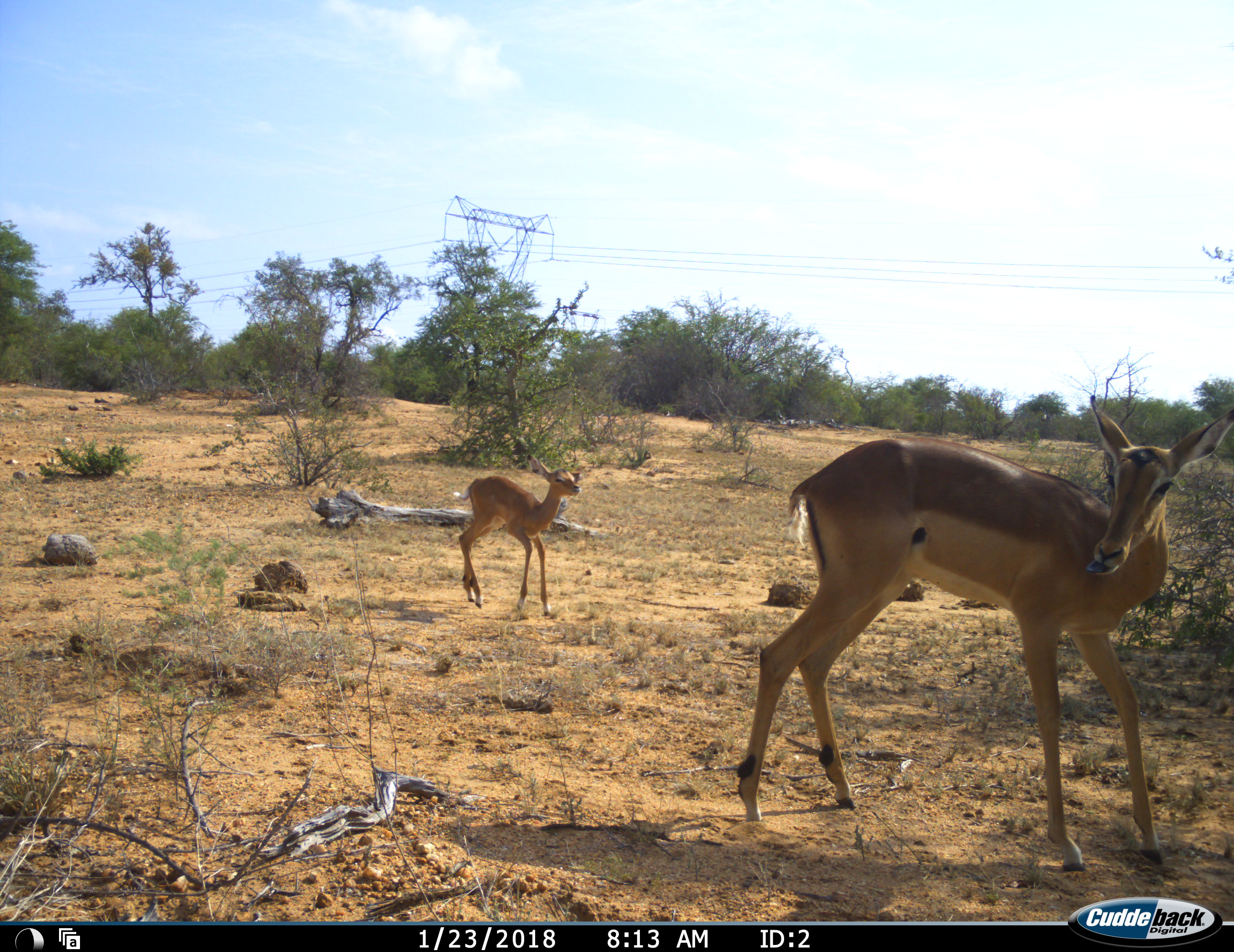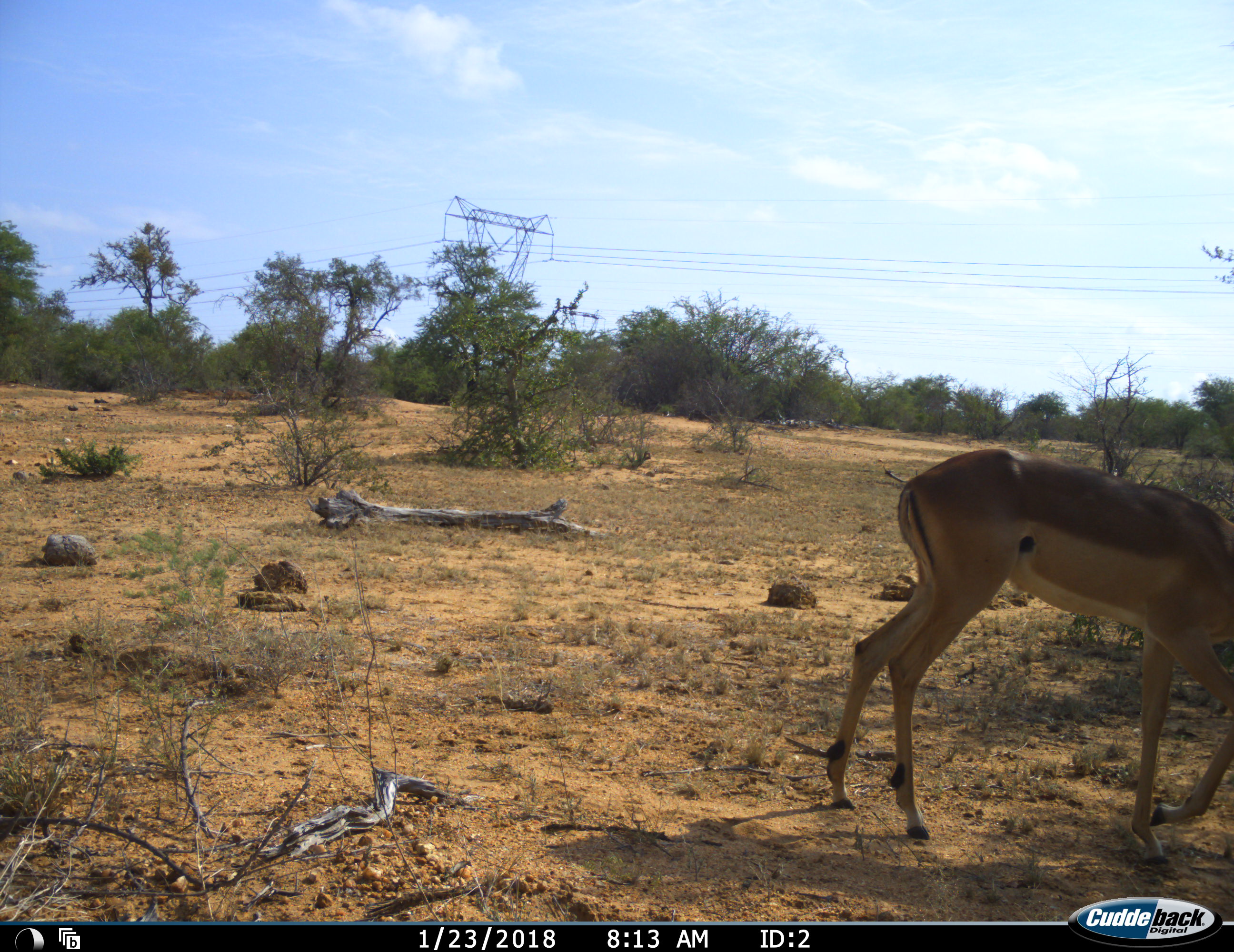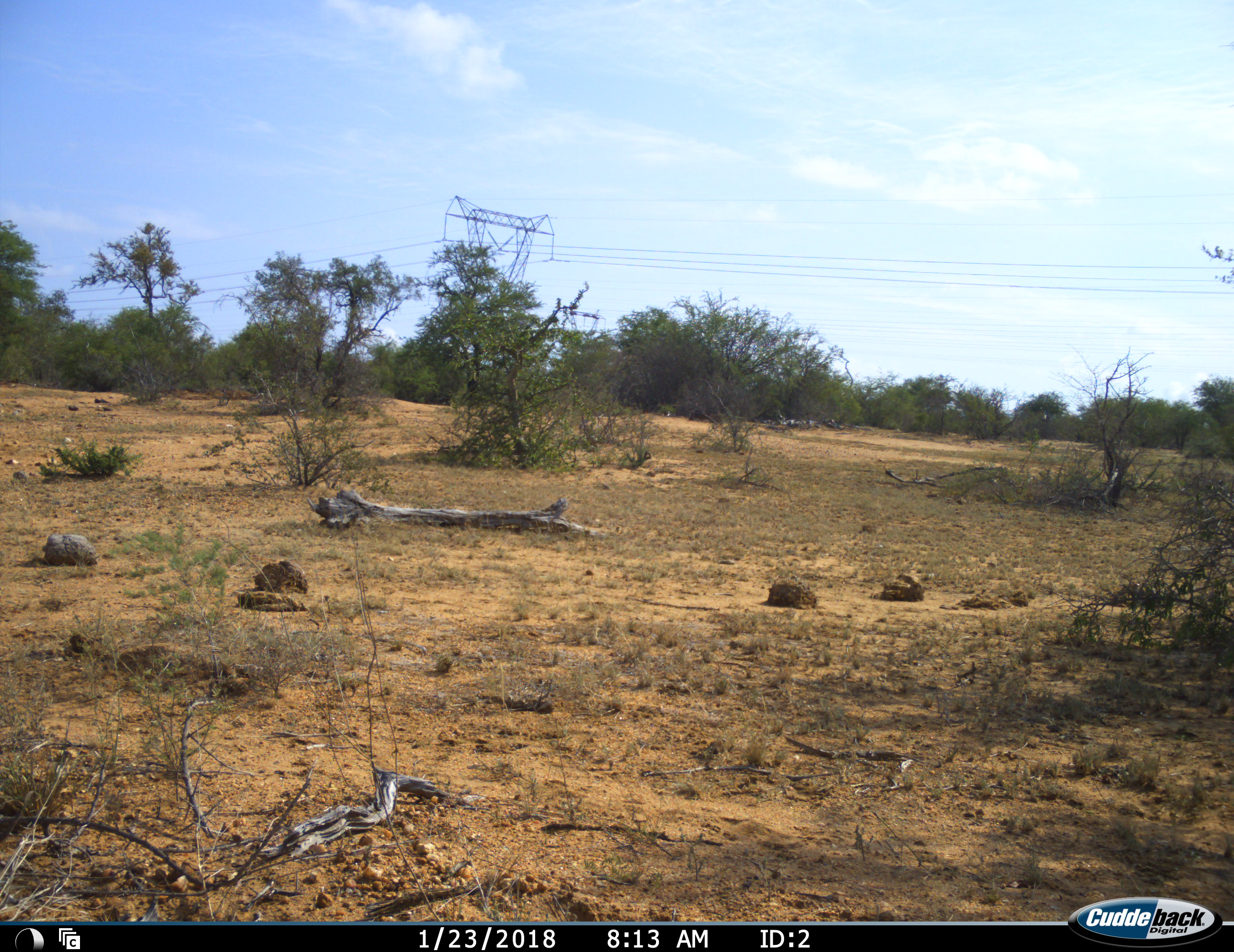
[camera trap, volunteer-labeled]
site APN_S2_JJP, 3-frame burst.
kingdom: Animalia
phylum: Chordata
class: Mammalia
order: Artiodactyla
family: Bovidae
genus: Aepyceros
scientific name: Aepyceros melampus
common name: impala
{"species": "impala (Aepyceros melampus)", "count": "2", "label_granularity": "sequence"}